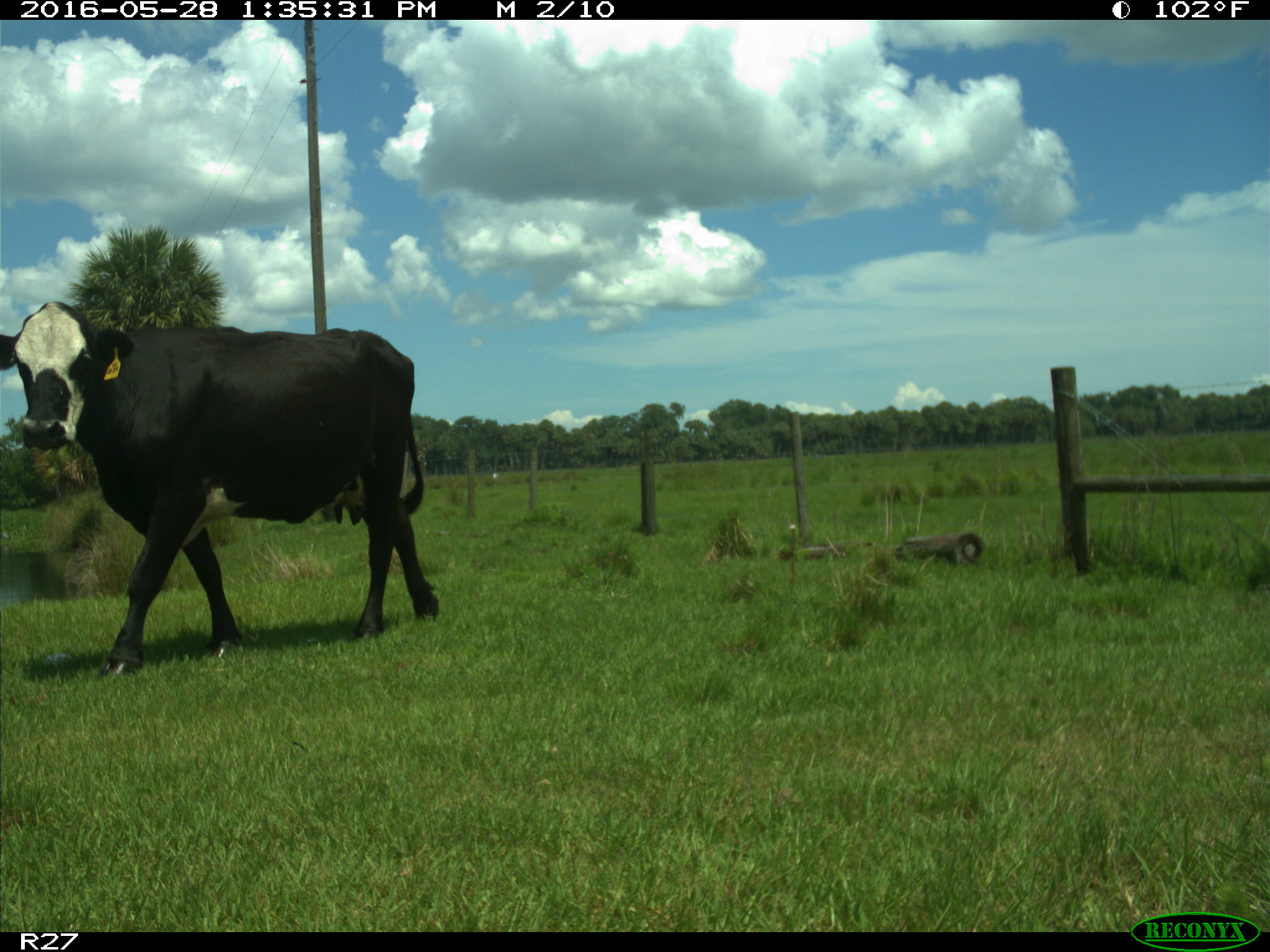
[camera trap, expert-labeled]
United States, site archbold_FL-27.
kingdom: Animalia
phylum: Chordata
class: Mammalia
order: Artiodactyla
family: Bovidae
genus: Bos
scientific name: Bos taurus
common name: domestic cow